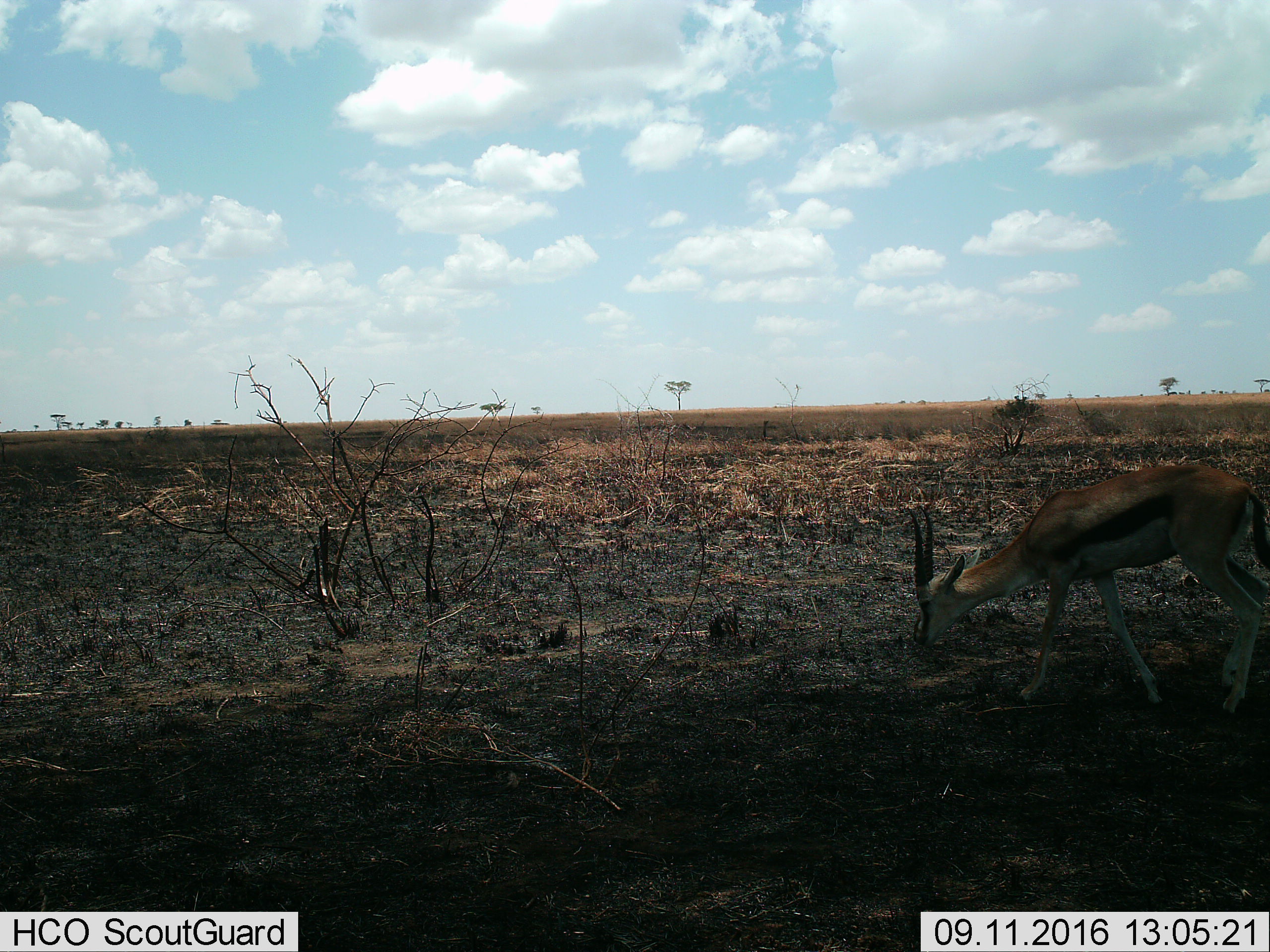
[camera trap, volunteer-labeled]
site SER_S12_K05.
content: unidentified animal